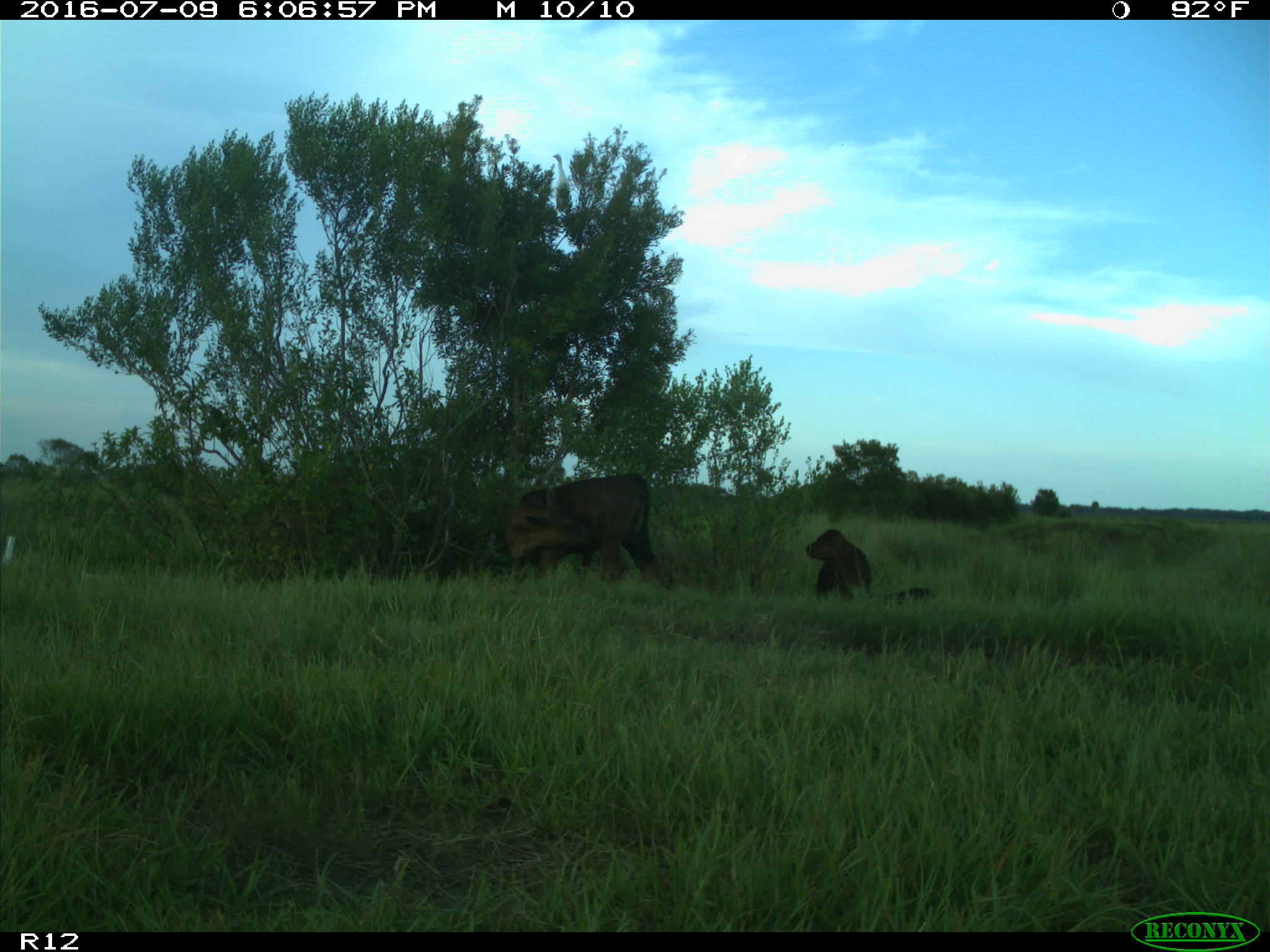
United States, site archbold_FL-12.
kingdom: Animalia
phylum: Chordata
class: Mammalia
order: Artiodactyla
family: Bovidae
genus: Bos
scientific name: Bos taurus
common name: domestic cow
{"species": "Bos taurus (domestic cow)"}